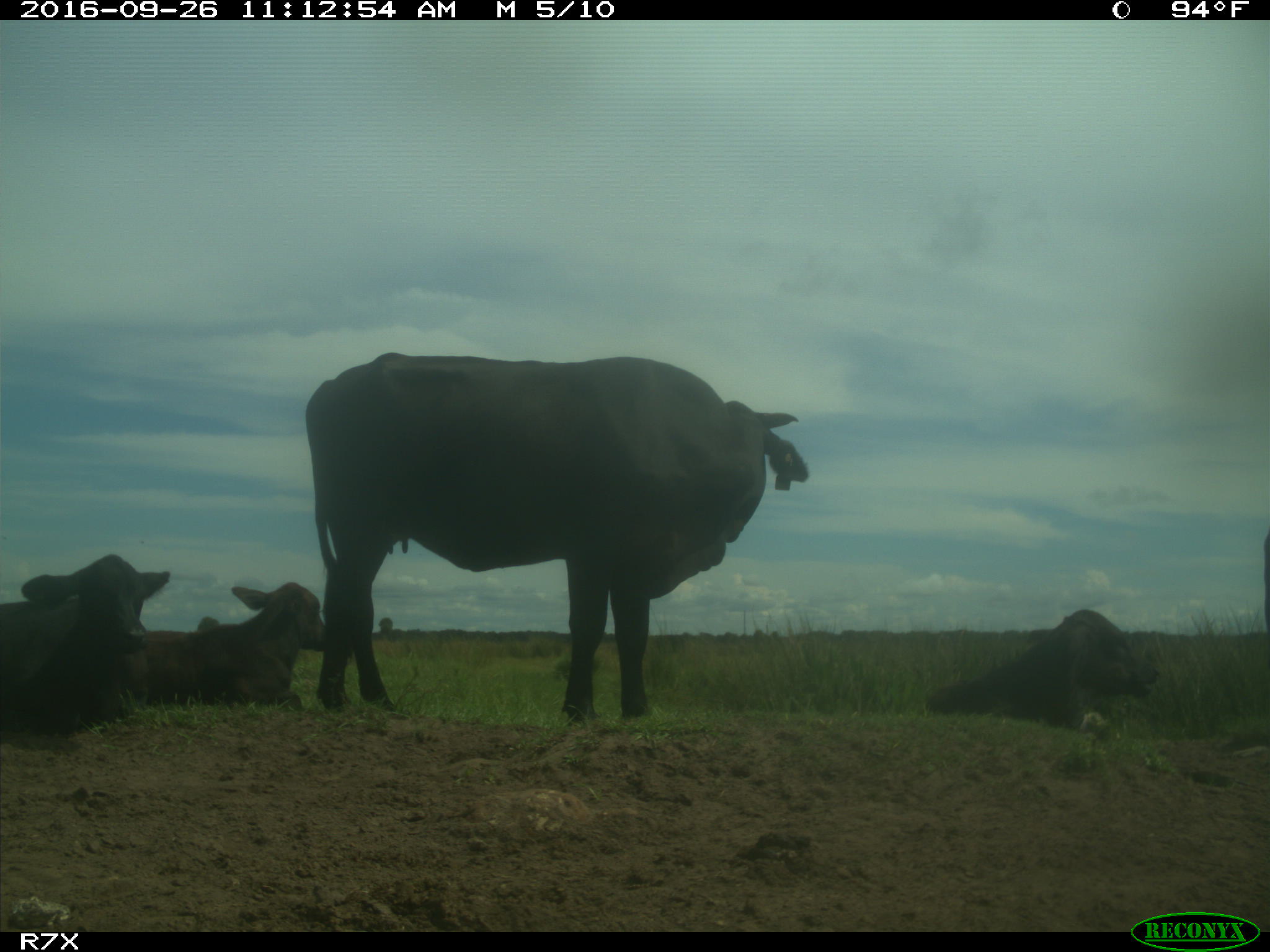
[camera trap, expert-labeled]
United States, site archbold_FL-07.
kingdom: Animalia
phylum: Chordata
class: Mammalia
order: Artiodactyla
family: Bovidae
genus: Bos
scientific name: Bos taurus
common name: domestic cow